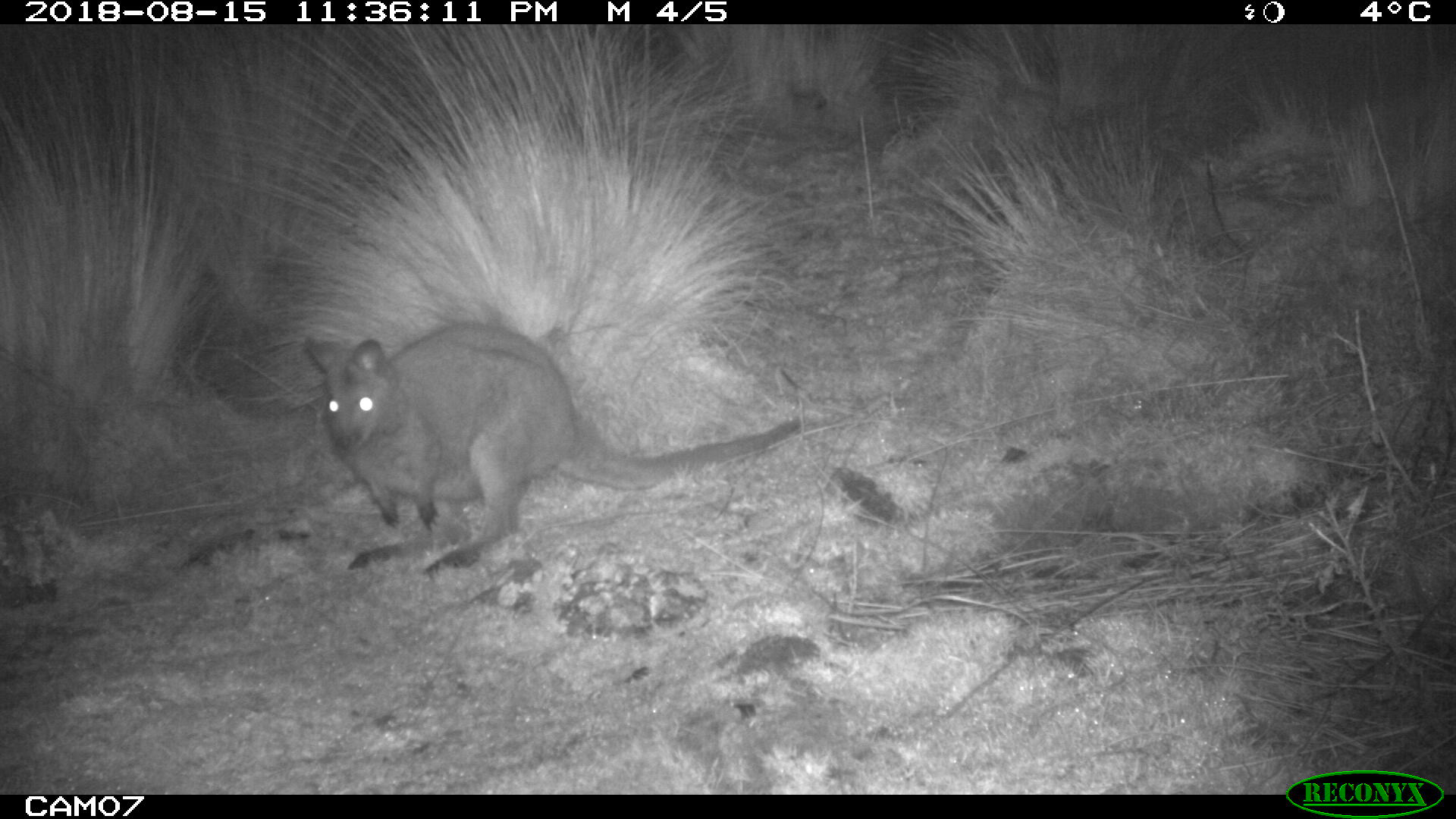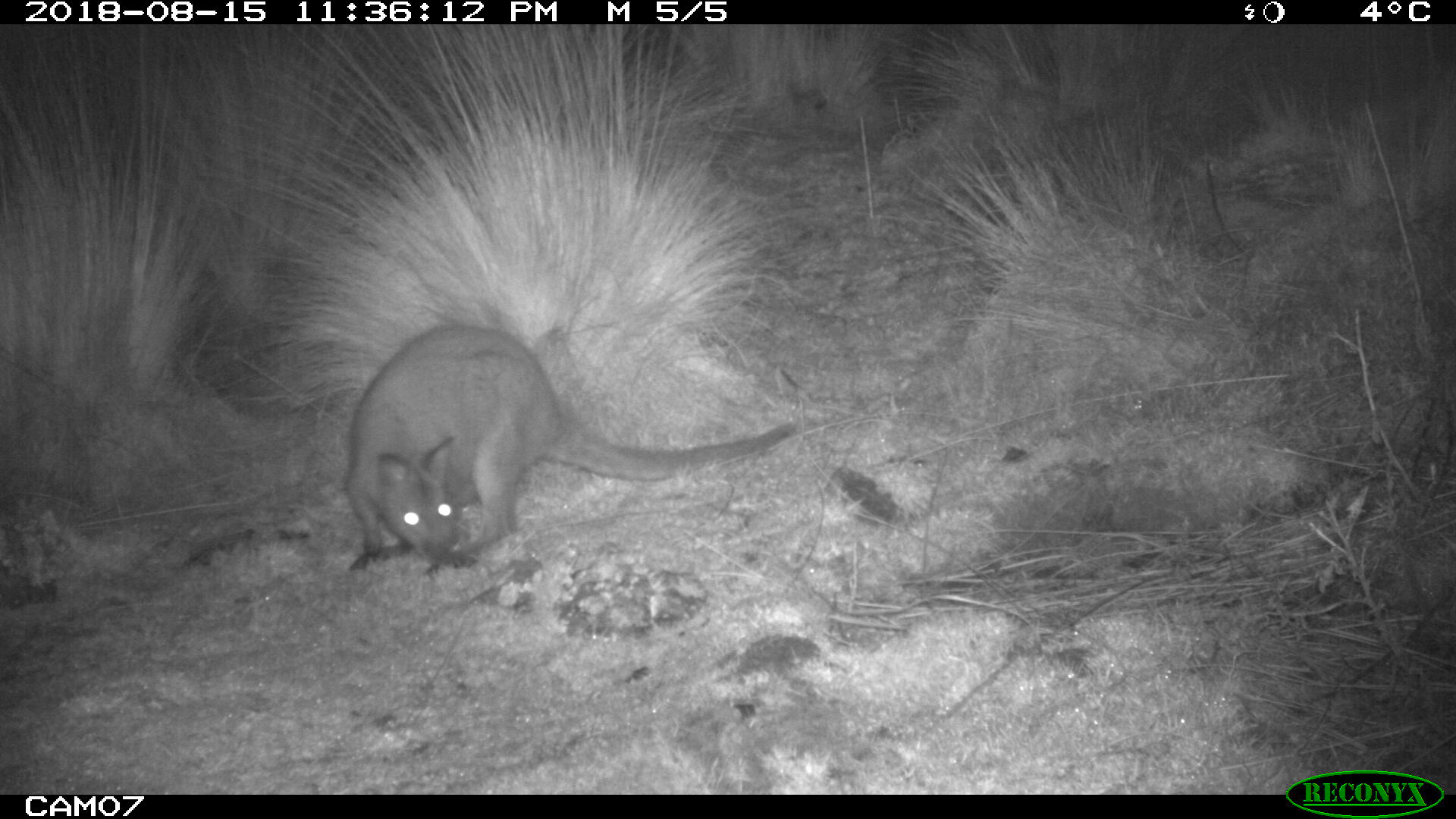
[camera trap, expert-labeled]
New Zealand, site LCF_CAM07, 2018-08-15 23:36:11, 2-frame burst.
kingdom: Animalia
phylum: Chordata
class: Mammalia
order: Diprotodontia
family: Macropodidae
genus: Notamacropus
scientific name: Notamacropus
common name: wallaby